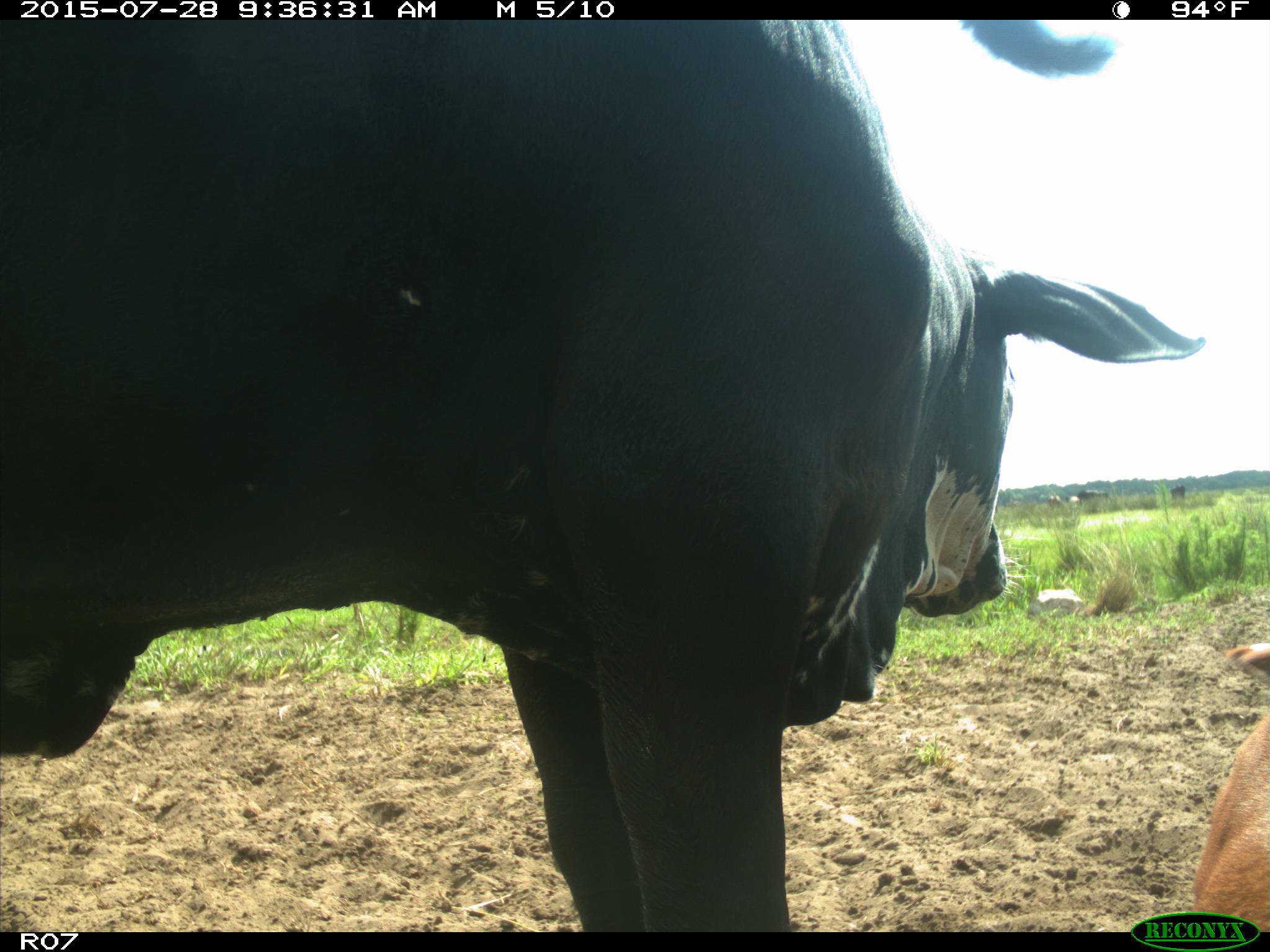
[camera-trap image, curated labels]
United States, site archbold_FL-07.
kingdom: Animalia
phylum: Chordata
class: Mammalia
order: Artiodactyla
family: Bovidae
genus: Bos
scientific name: Bos taurus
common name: domestic cow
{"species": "Bos taurus (domestic cow)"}